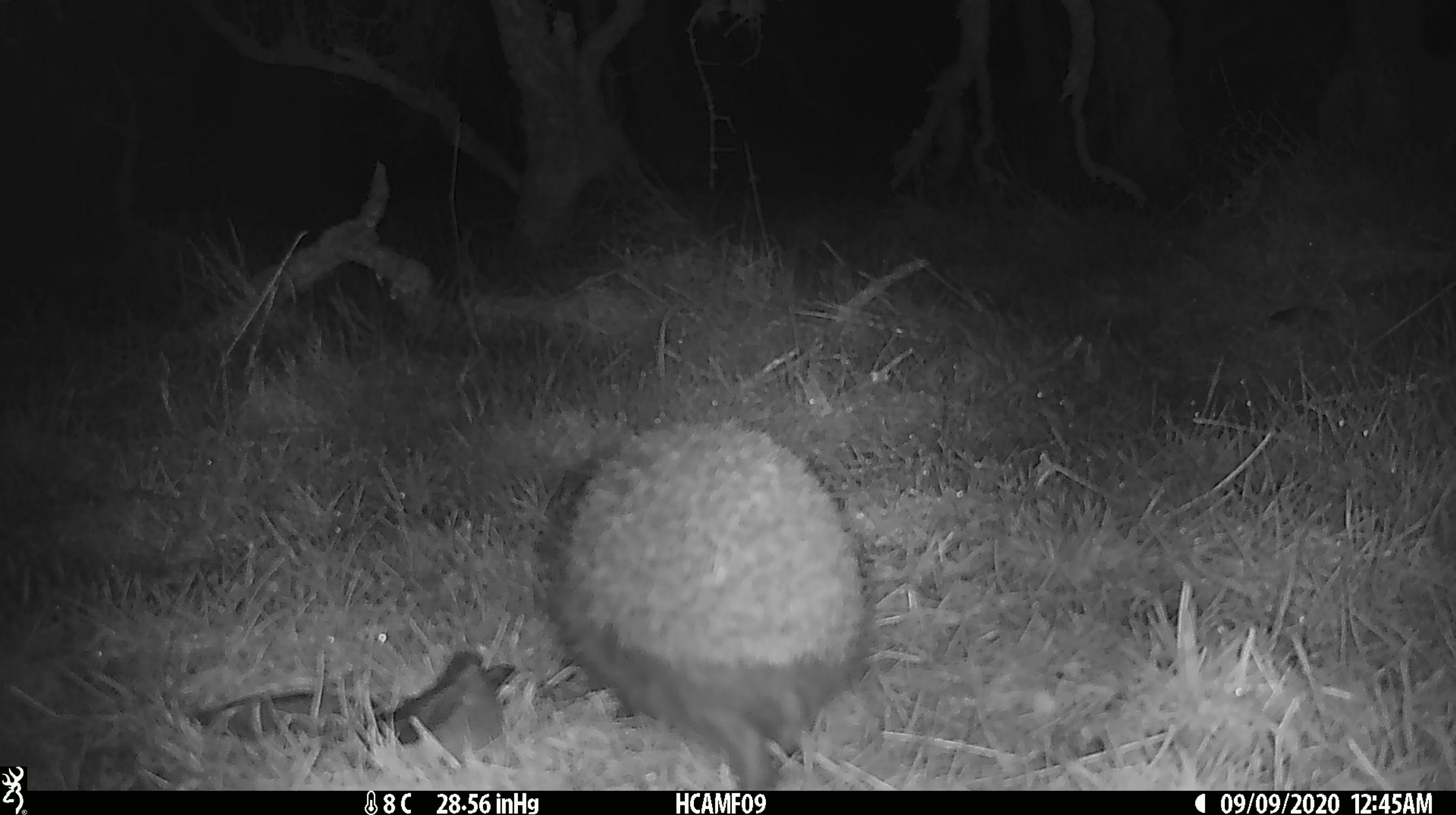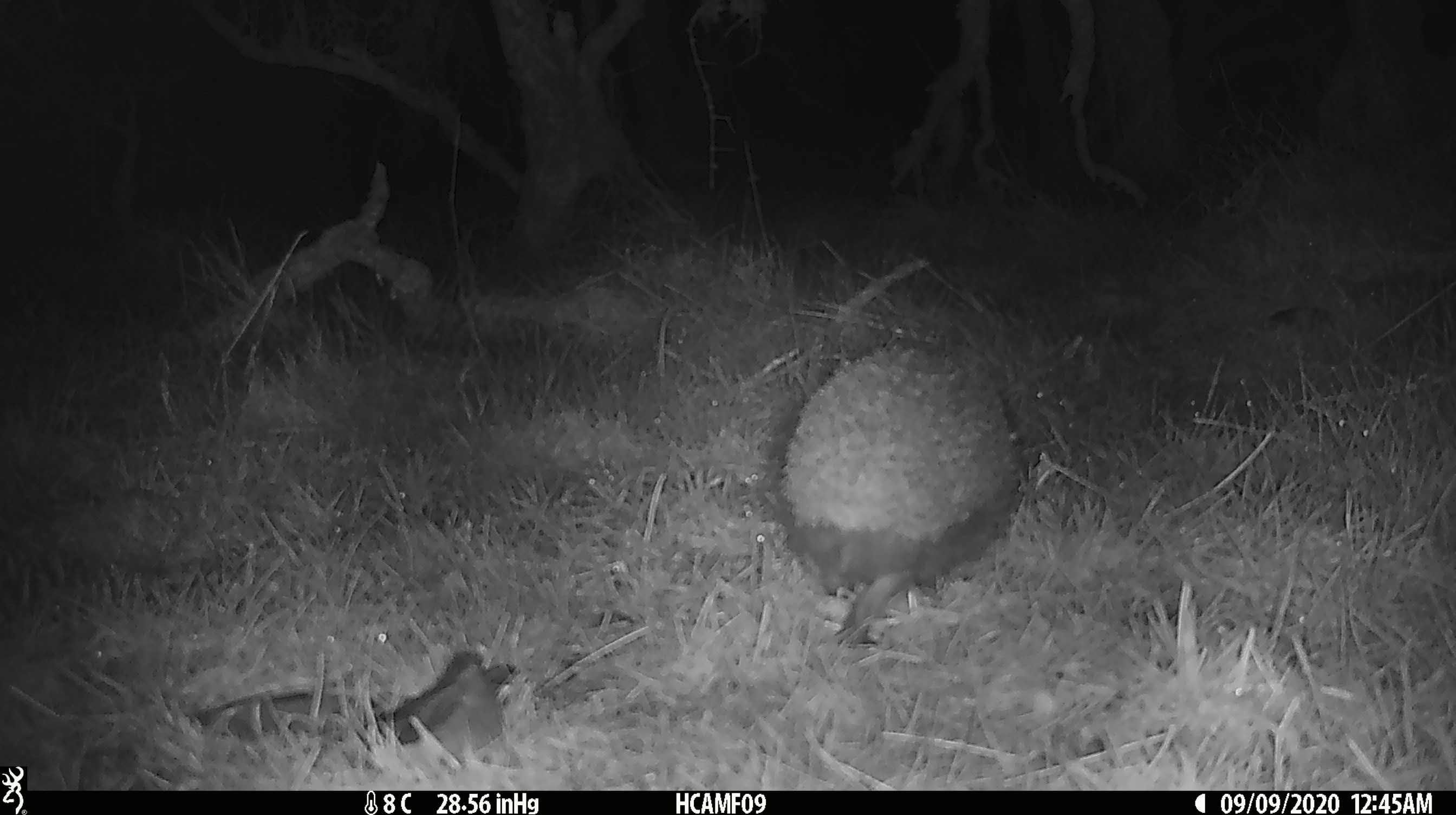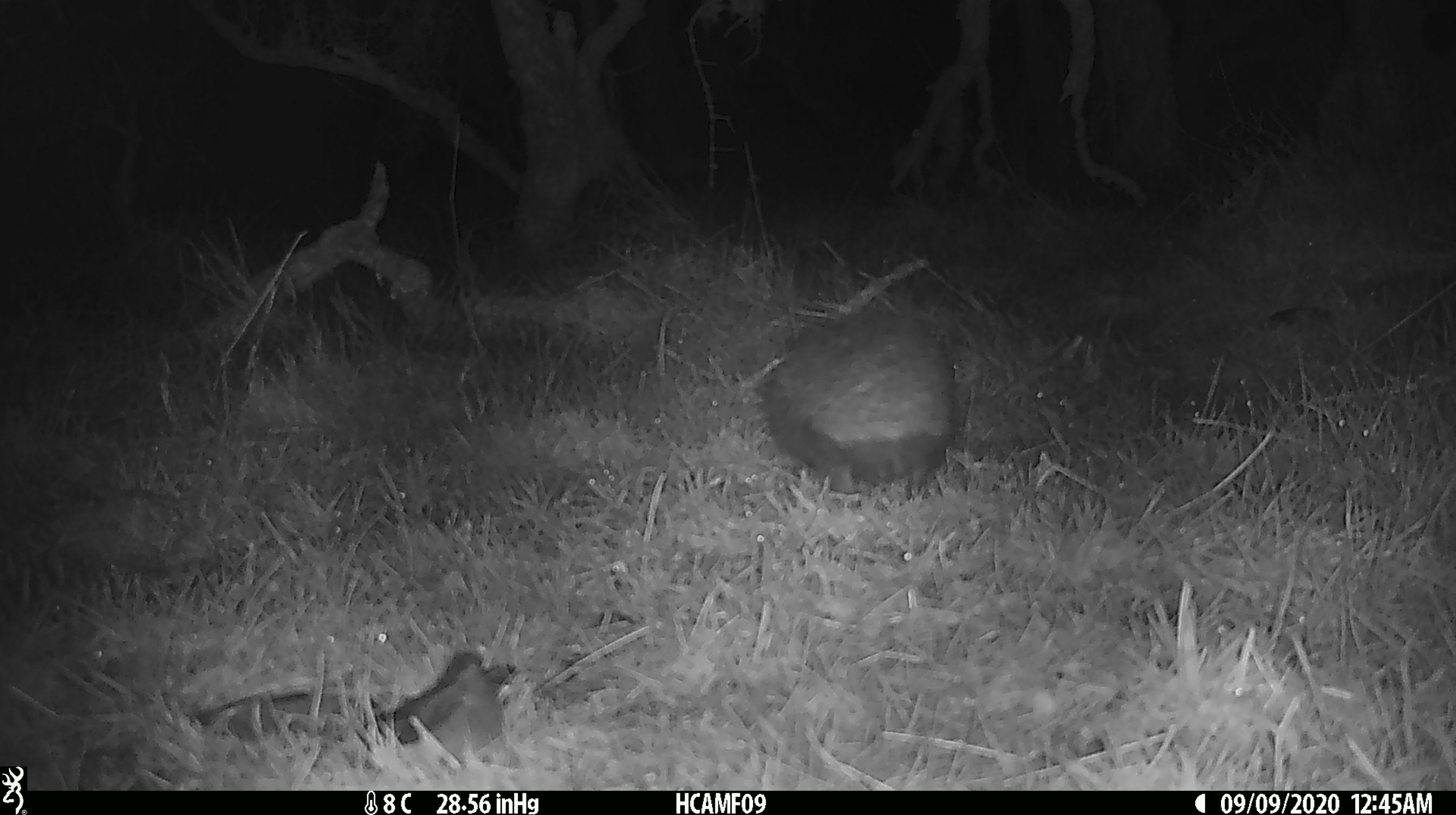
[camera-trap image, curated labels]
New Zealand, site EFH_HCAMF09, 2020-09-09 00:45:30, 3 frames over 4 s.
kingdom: Animalia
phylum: Chordata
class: Mammalia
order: Eulipotyphla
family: Erinaceidae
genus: Erinaceus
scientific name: Erinaceus europaeus europaeus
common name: european hedgehog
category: hedgehog